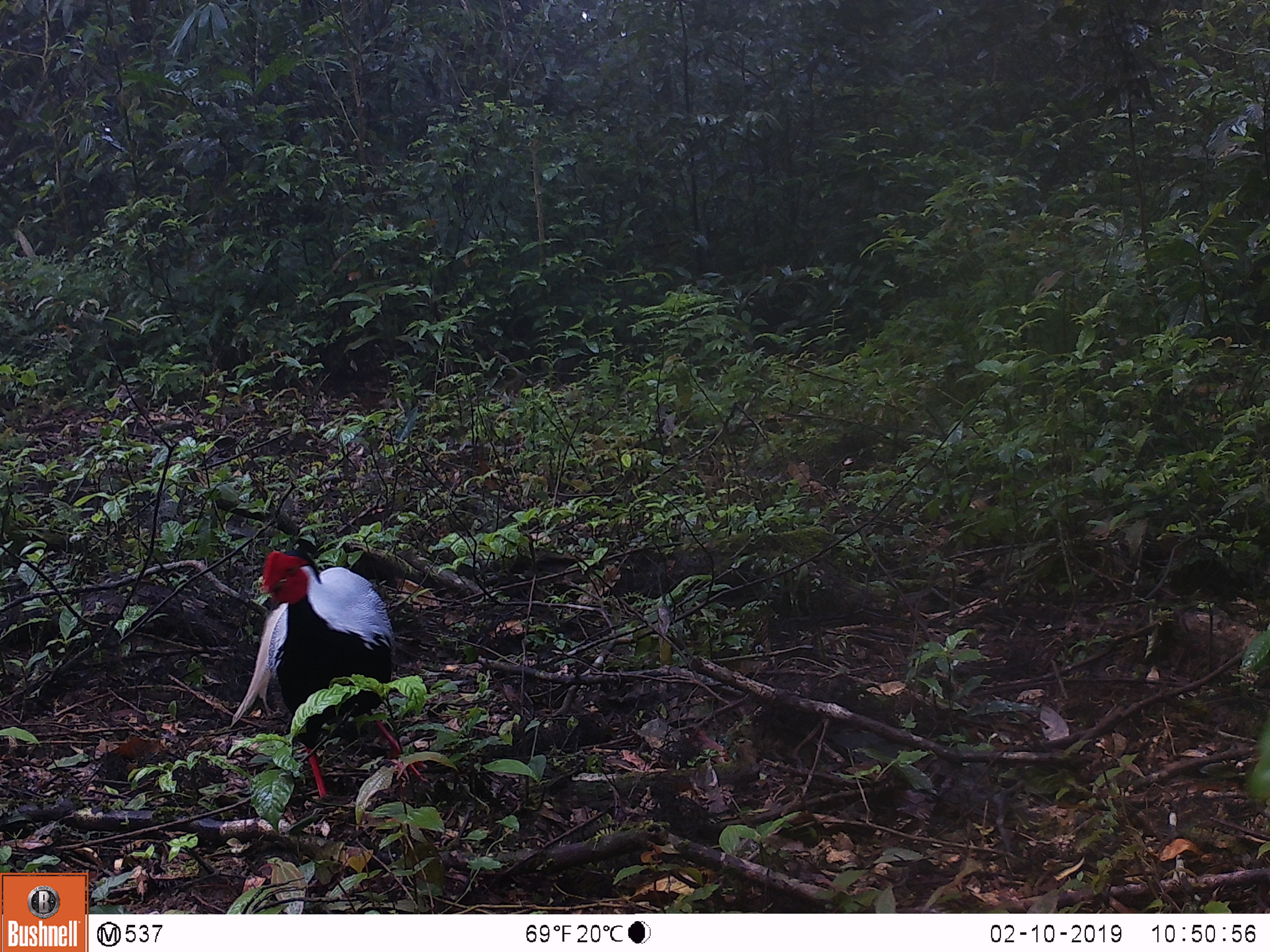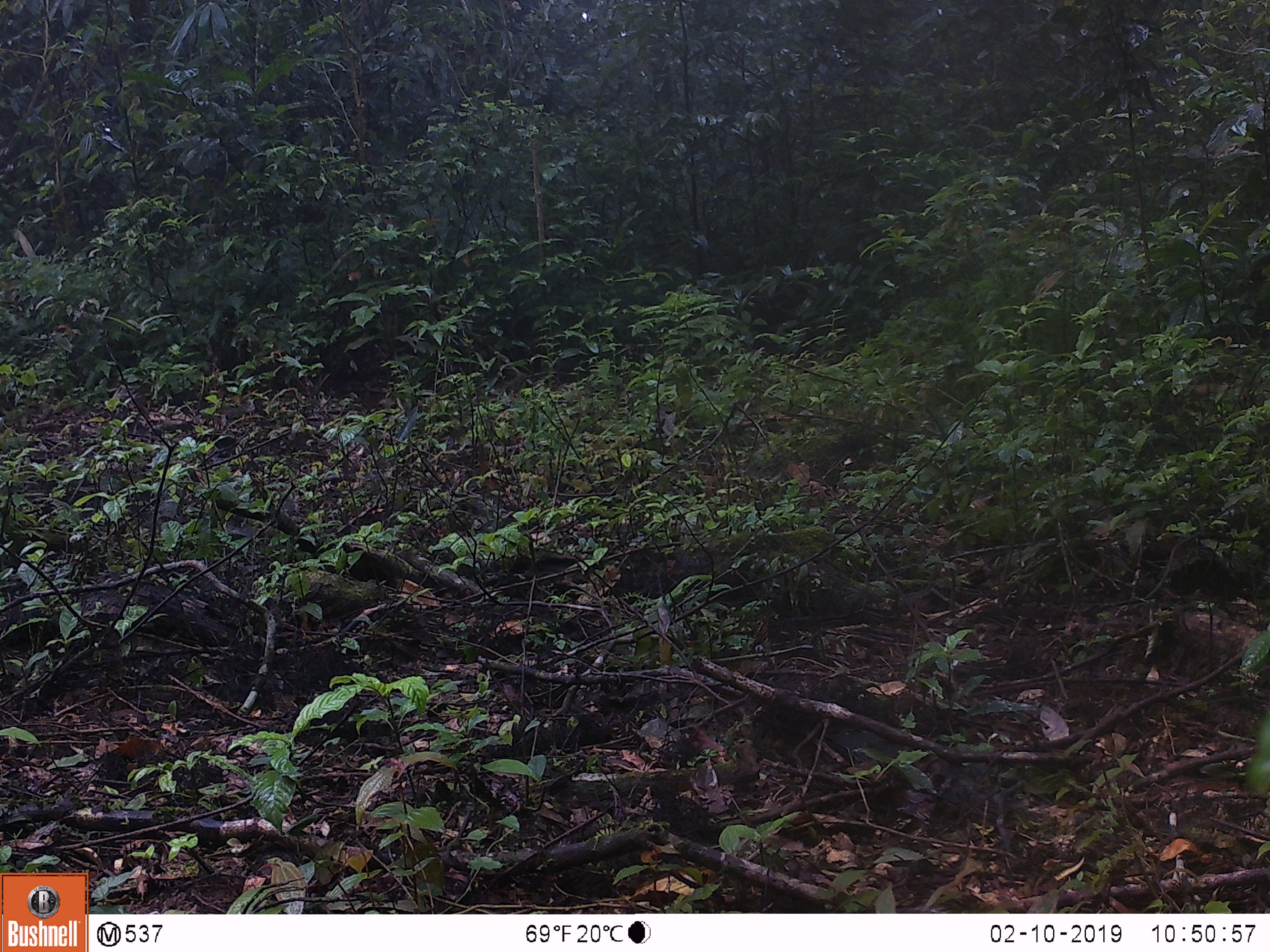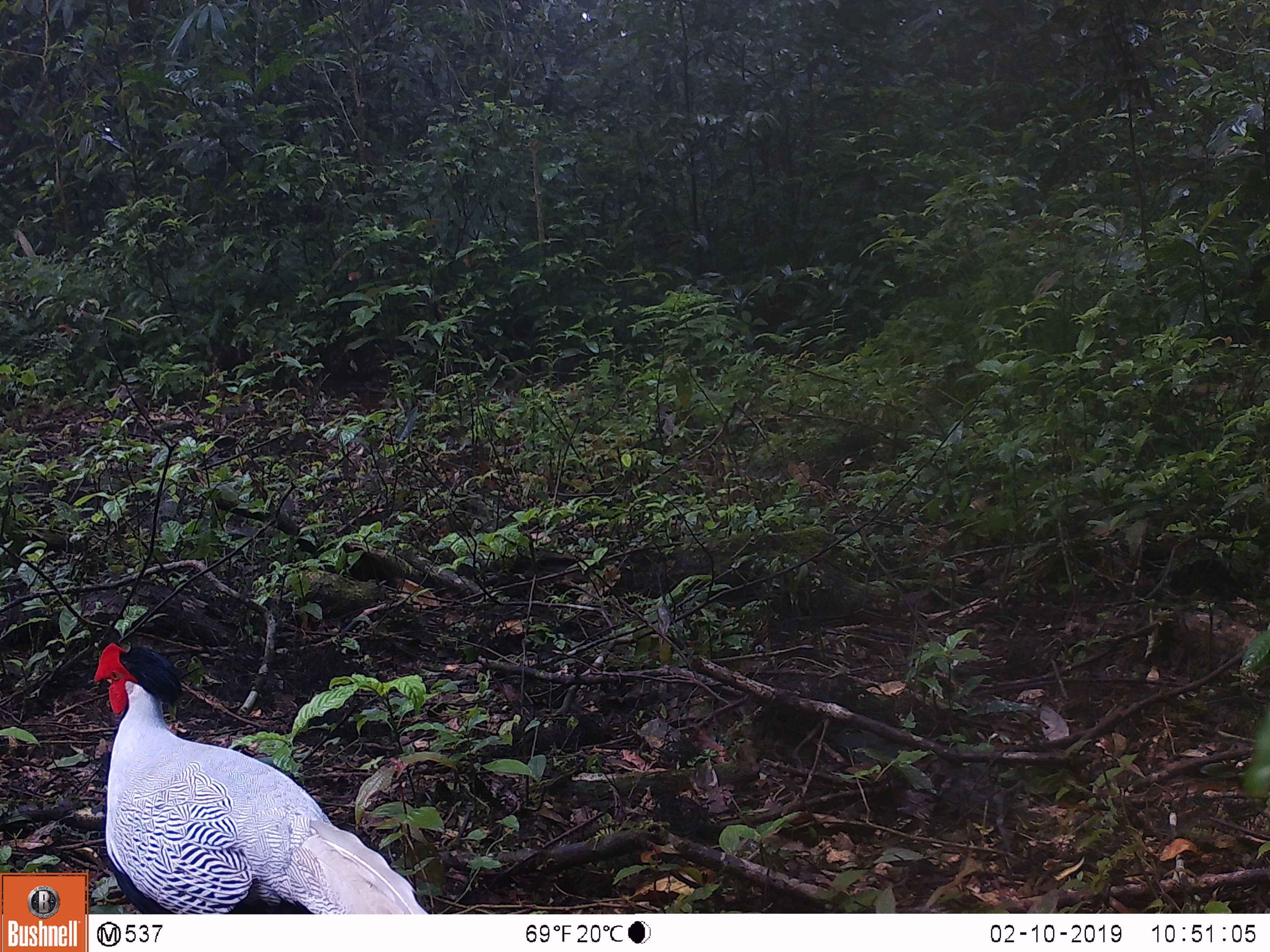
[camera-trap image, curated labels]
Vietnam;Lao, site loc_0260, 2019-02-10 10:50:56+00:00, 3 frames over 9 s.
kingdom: Animalia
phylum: Chordata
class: Aves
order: Galliformes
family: Phasianidae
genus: Lophura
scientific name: Lophura nycthemera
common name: silver pheasant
Silver pheasant (Lophura nycthemera). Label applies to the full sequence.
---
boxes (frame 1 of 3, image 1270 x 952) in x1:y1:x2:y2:
silver pheasant: 229:550:433:798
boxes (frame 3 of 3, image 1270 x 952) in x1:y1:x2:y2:
silver pheasant: 92:637:428:914